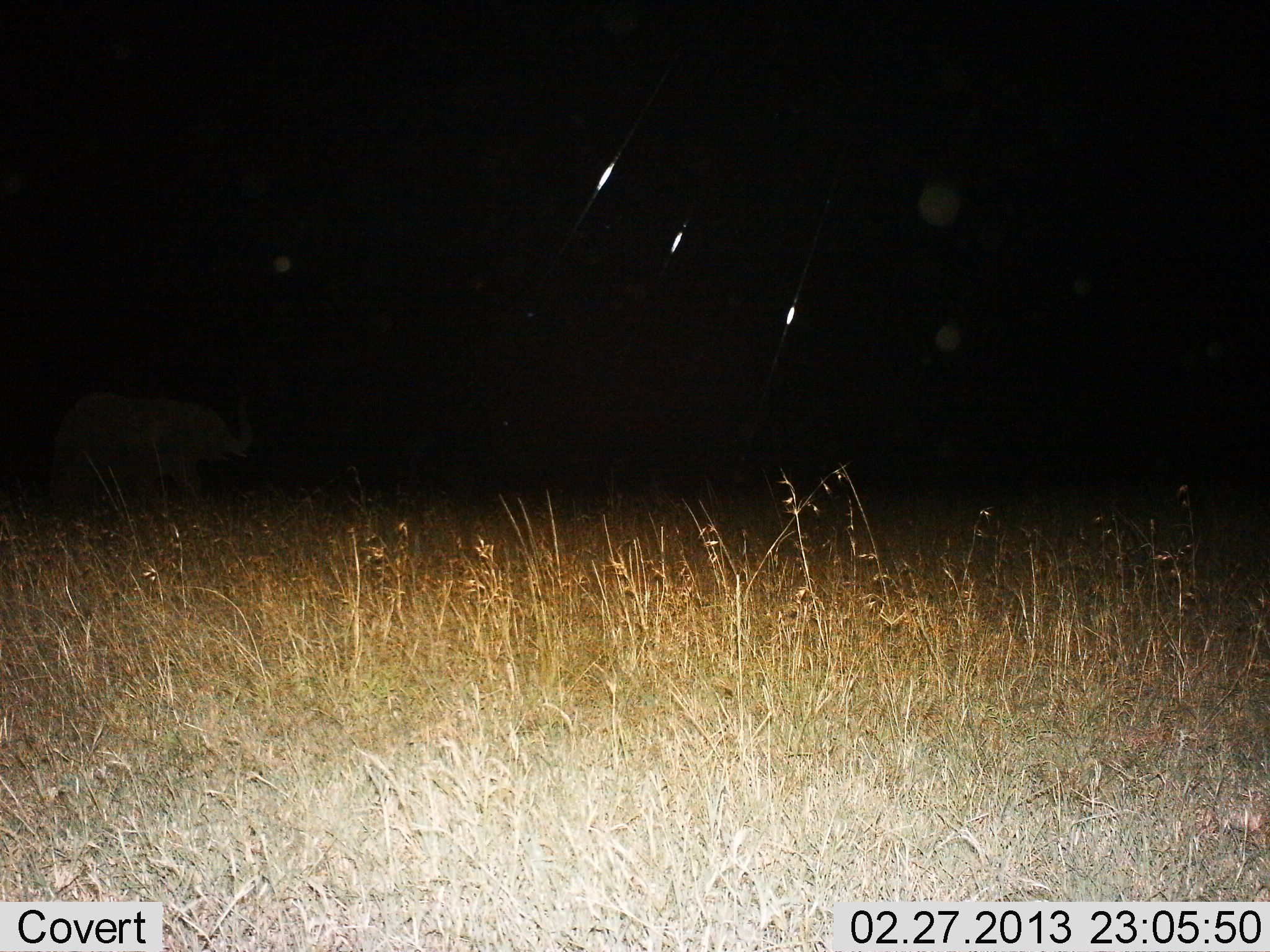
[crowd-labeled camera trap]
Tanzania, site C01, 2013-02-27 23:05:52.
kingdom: Animalia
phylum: Chordata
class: Mammalia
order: Proboscidea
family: Elephantidae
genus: Loxodonta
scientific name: Loxodonta africana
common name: african bush elephant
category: elephant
Elephant (african bush elephant) (Loxodonta africana), count 1. Behavior (volunteer vote fractions): standing 36%, resting 0%, moving 68%, interacting 4%. Young present (vote fraction): 36%. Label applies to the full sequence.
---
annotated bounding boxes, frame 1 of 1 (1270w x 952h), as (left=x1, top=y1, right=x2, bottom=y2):
animal: (left=40, top=384, right=262, bottom=521)